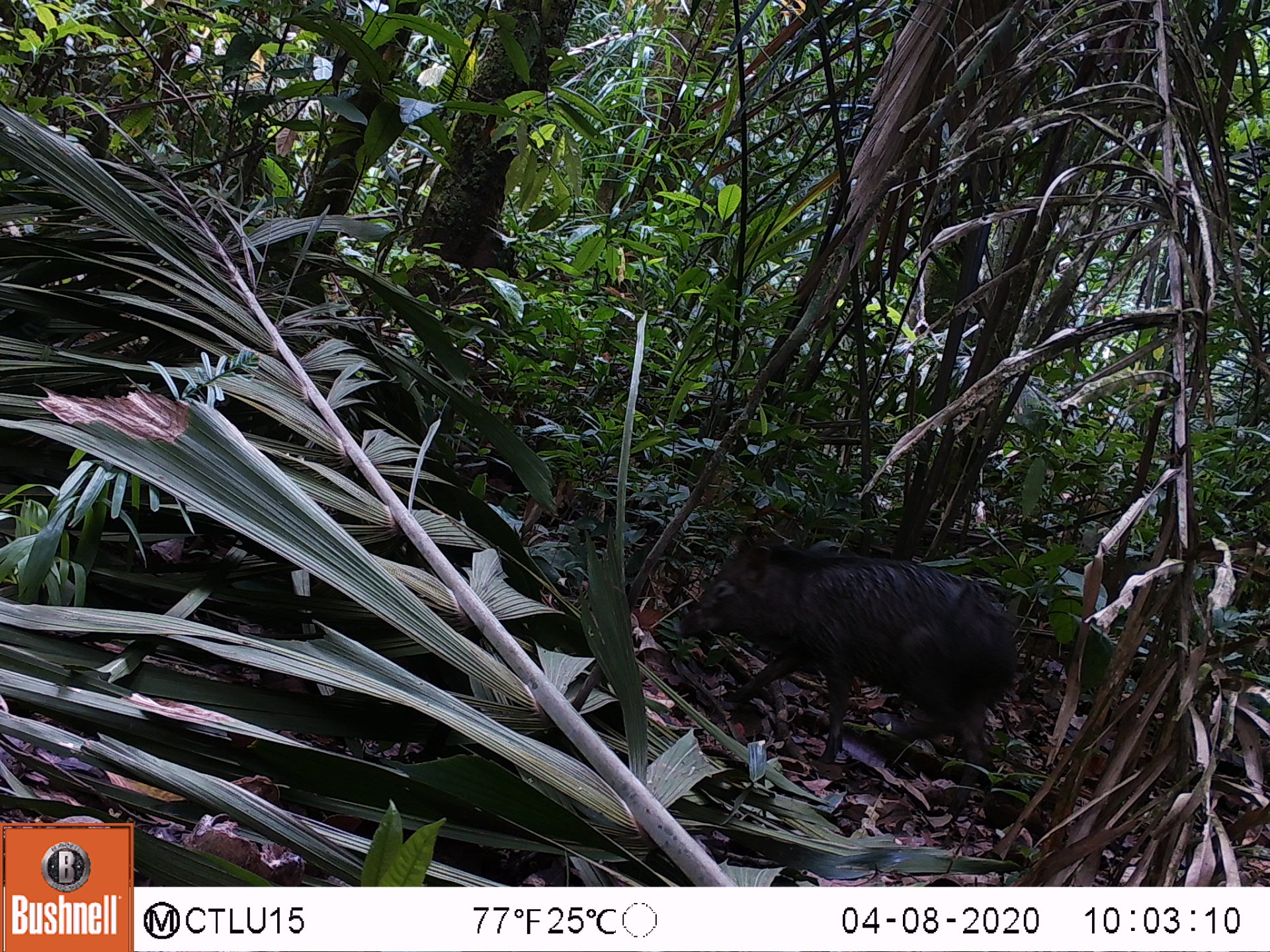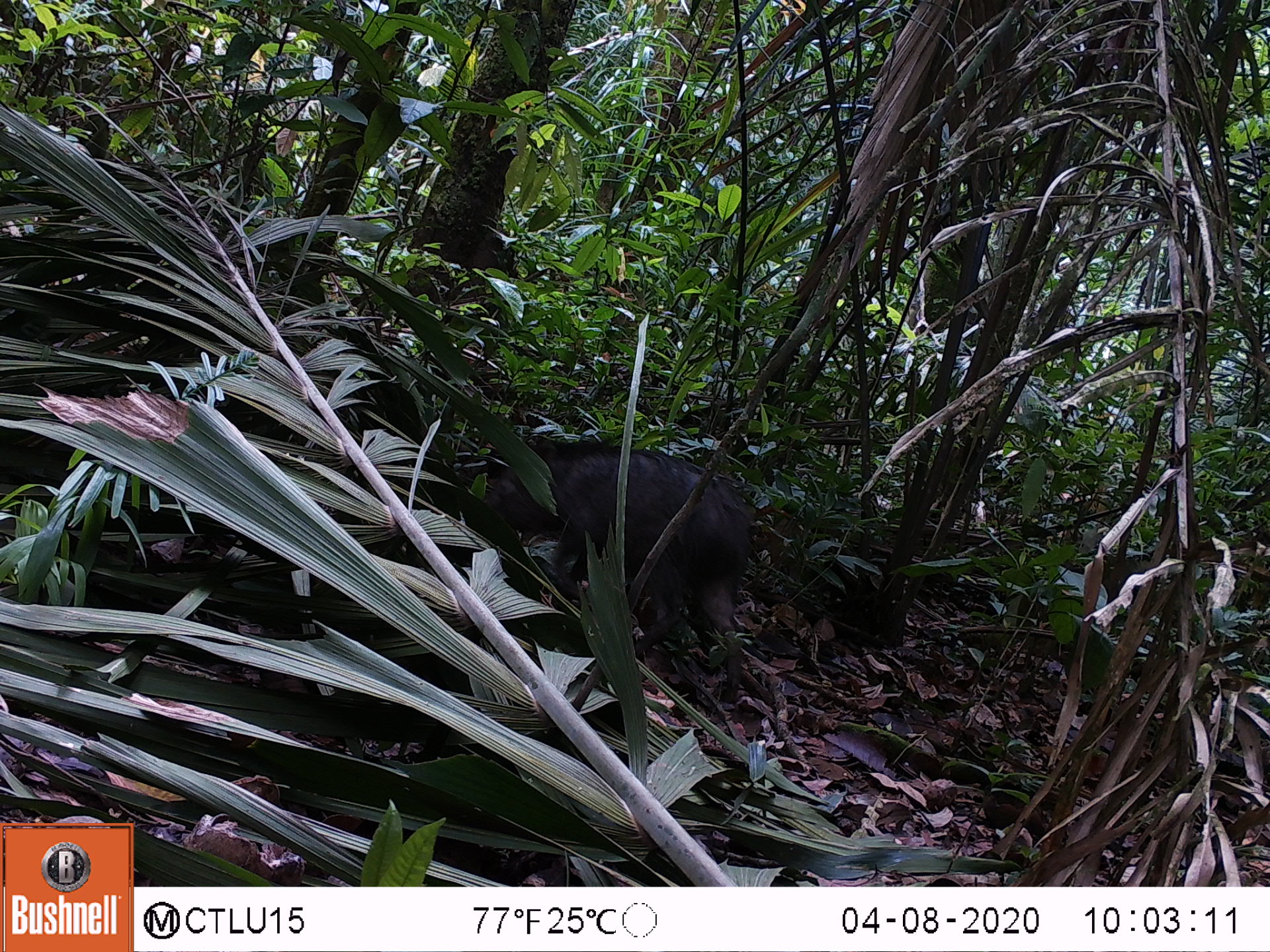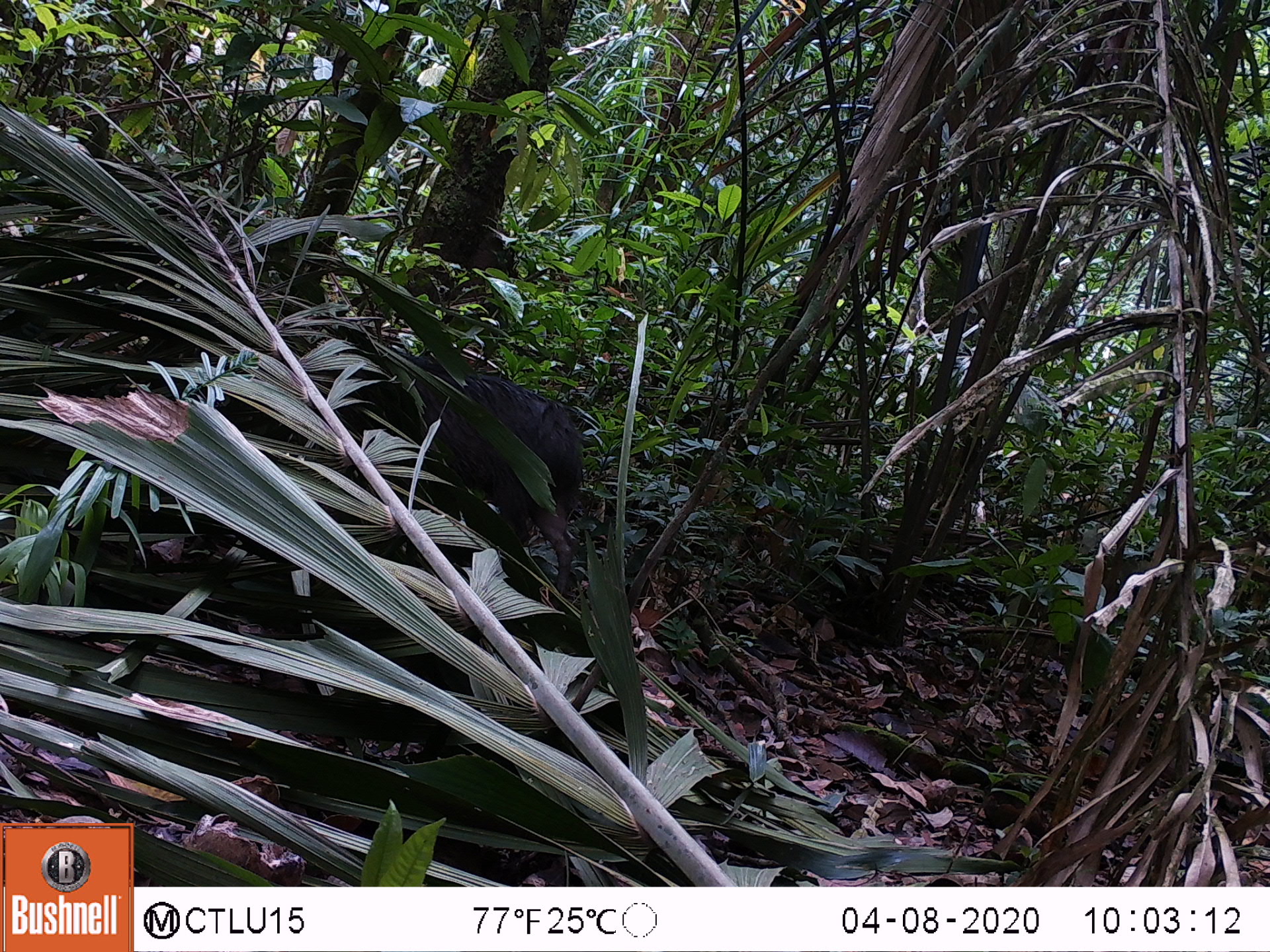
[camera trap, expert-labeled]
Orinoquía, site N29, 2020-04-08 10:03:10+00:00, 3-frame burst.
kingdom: Animalia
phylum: Chordata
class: Mammalia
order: Artiodactyla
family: Tayassuidae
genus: Pecari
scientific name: Pecari tajacu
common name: collared peccary